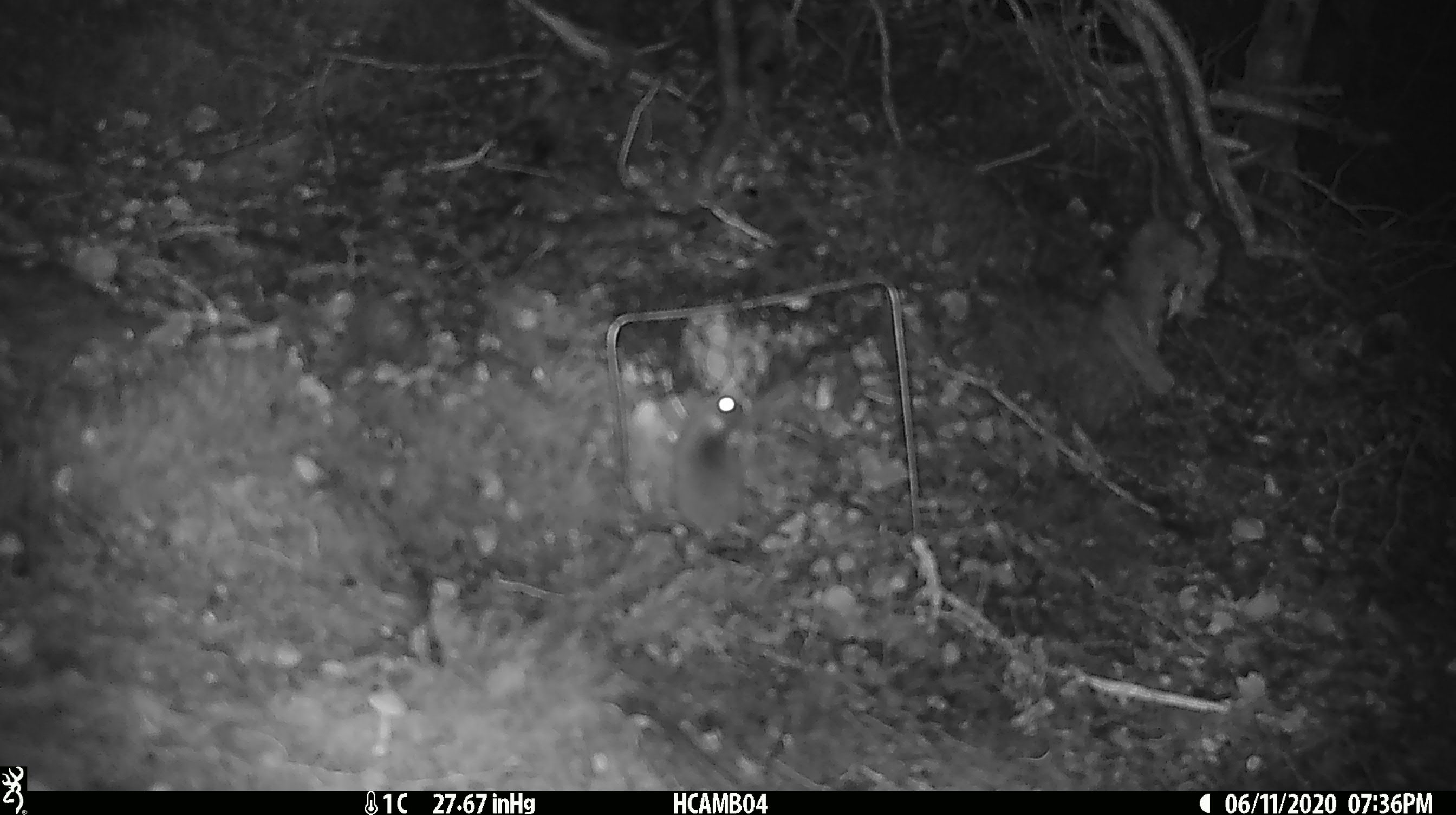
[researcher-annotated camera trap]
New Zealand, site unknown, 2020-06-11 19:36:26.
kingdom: Animalia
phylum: Chordata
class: Mammalia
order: Rodentia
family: Muridae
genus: Mus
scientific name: Mus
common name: mouse